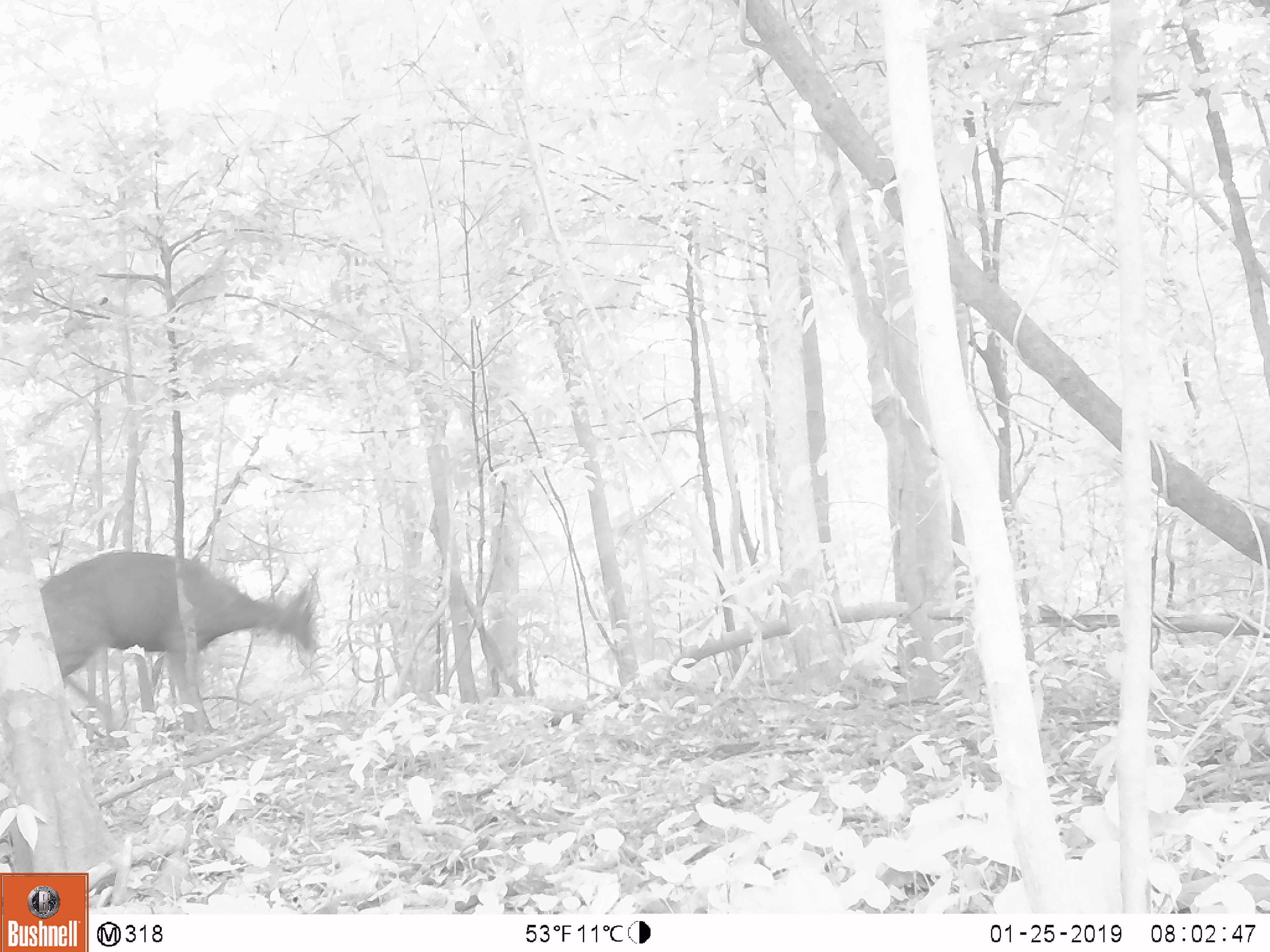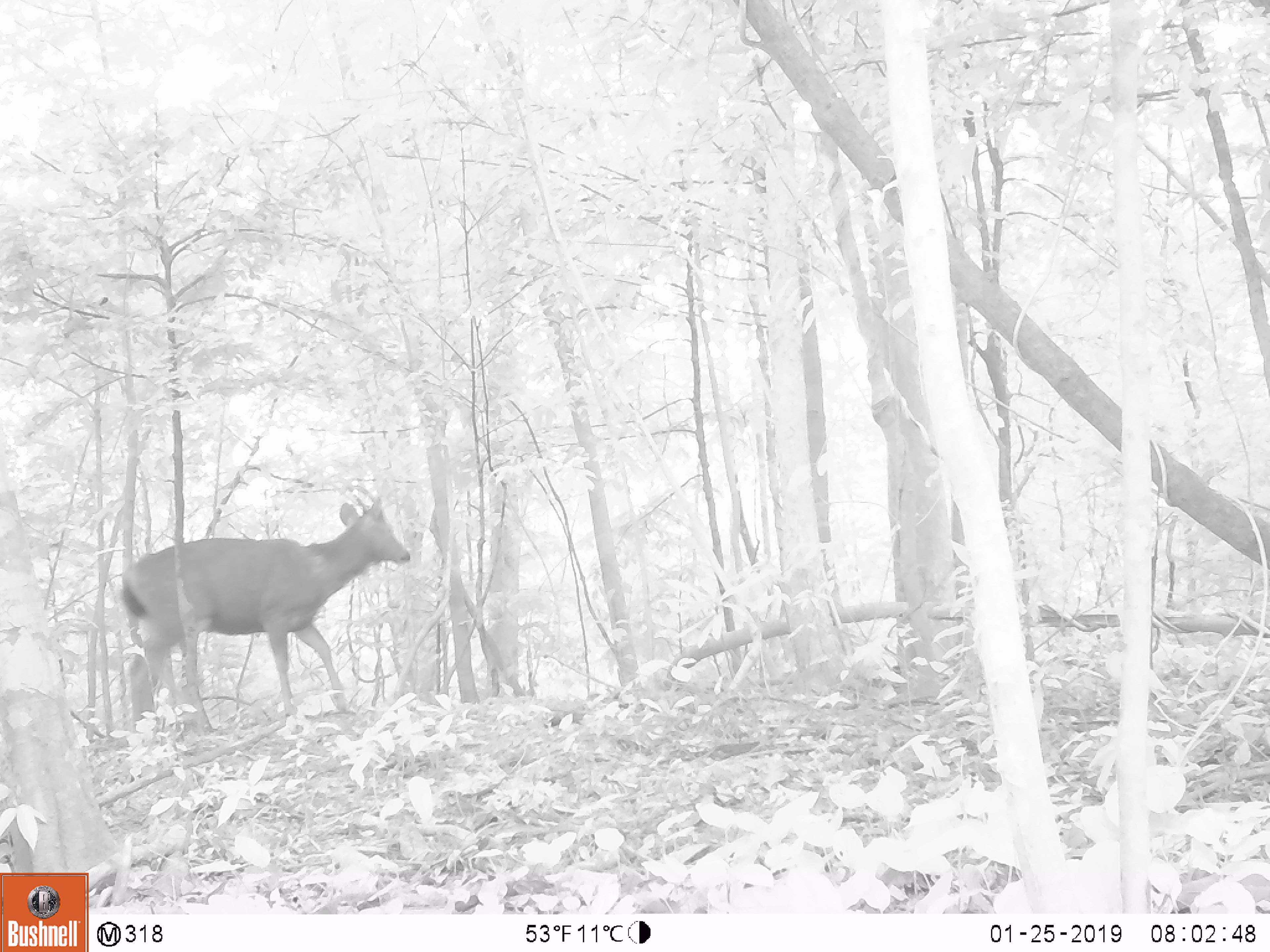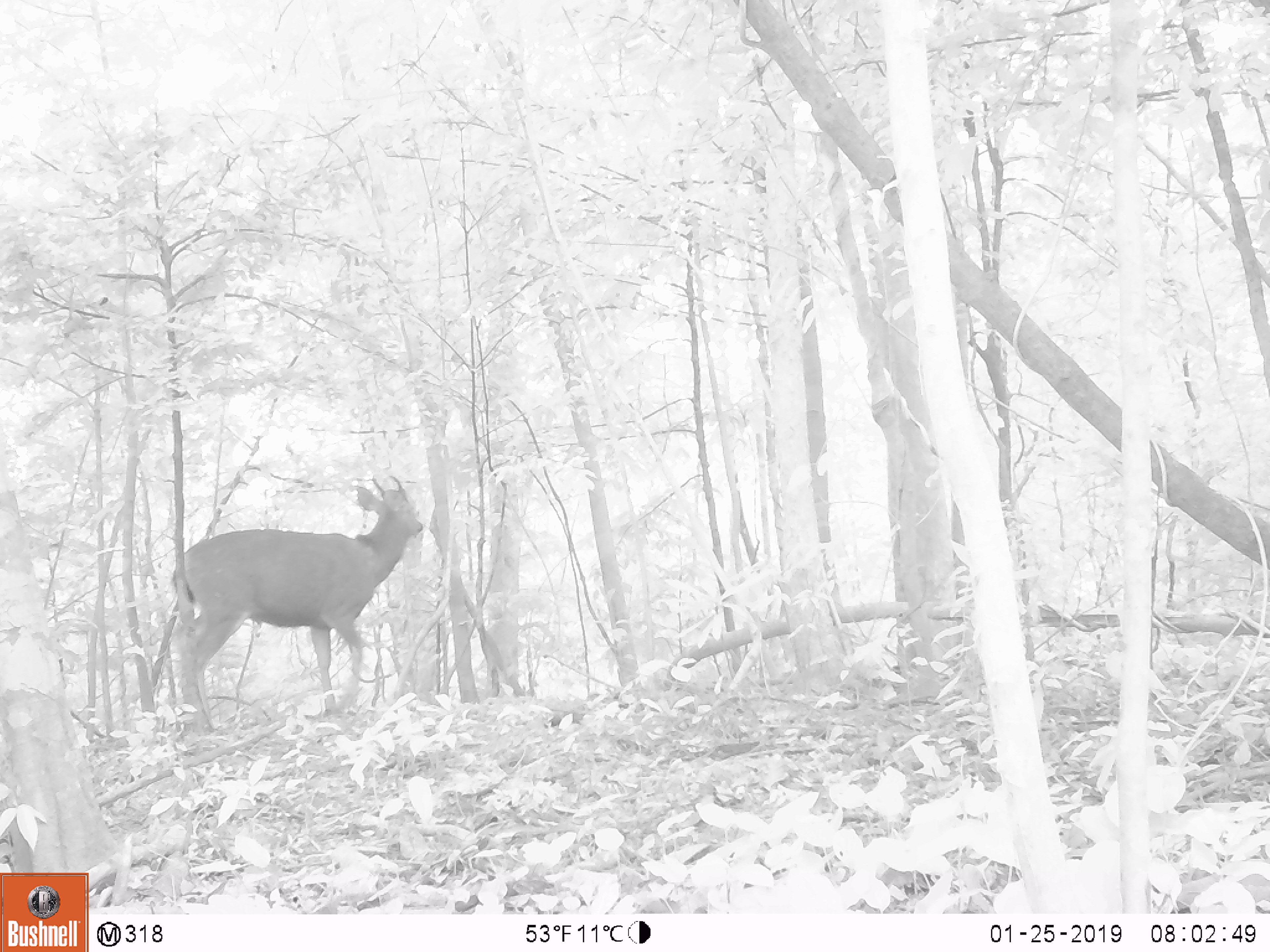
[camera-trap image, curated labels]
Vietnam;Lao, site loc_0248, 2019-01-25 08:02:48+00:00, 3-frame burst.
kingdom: Animalia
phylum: Chordata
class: Mammalia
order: Artiodactyla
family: Cervidae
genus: Rusa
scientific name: Rusa unicolor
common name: sambar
Sambar (Rusa unicolor). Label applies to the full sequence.